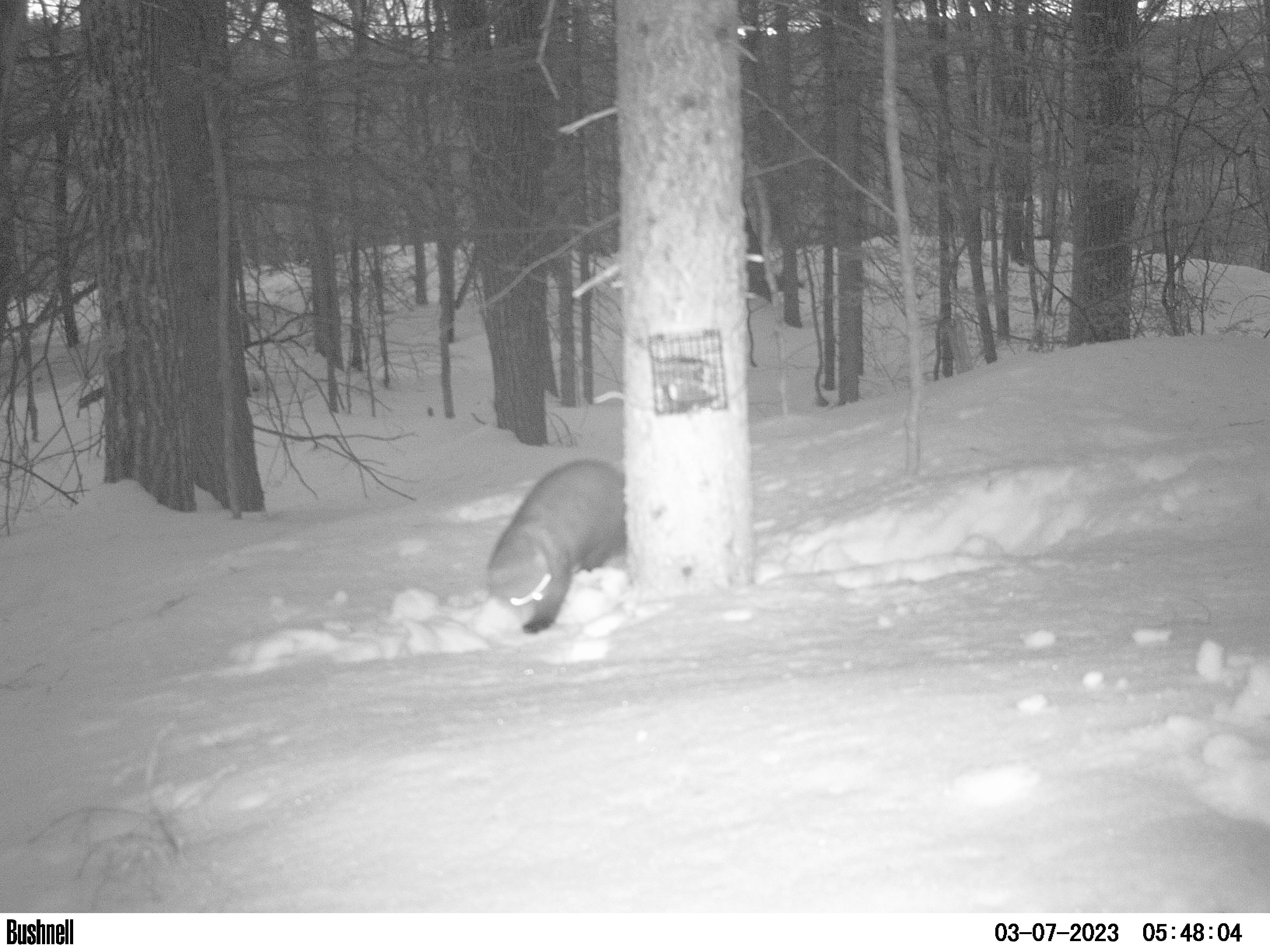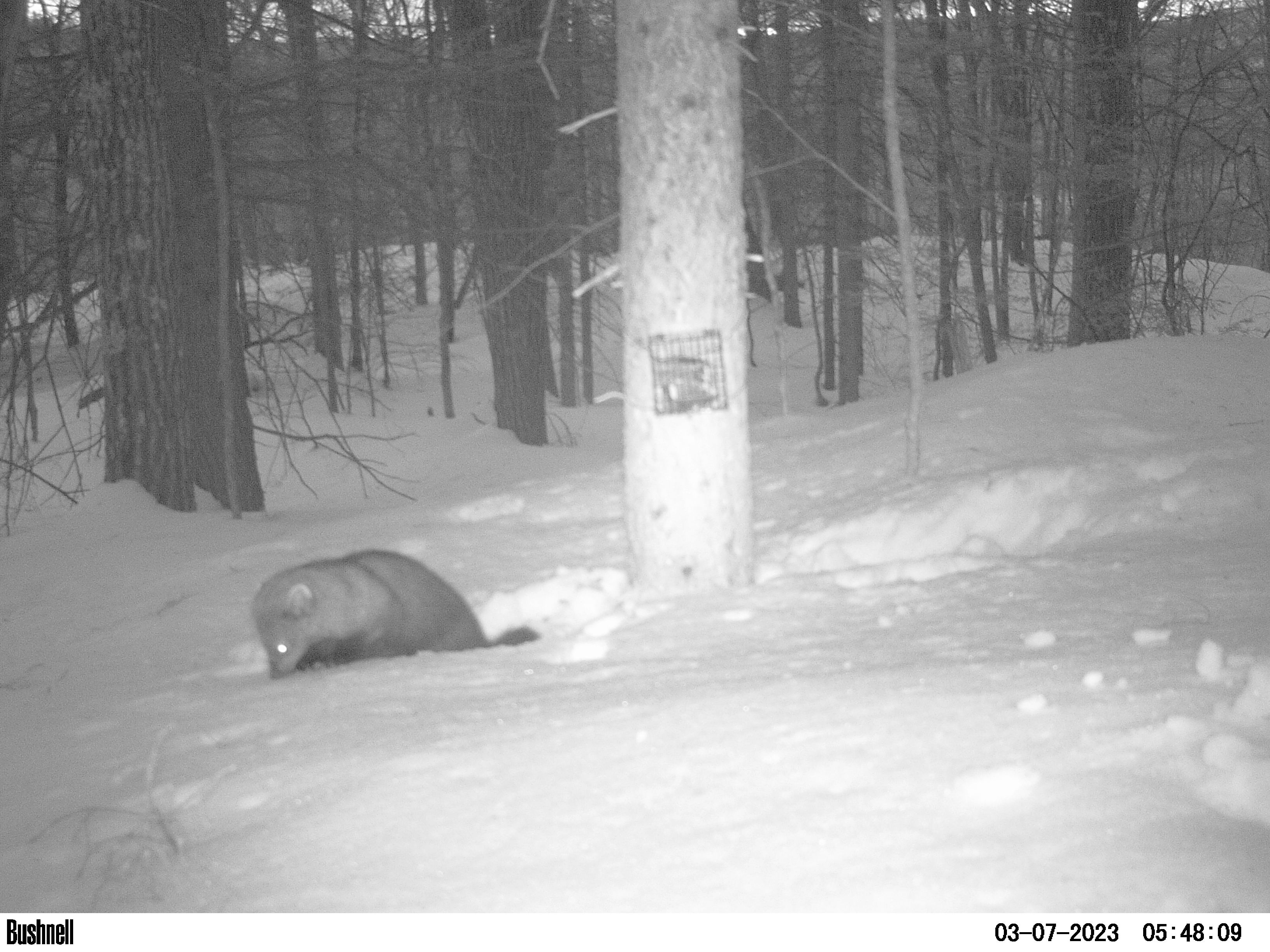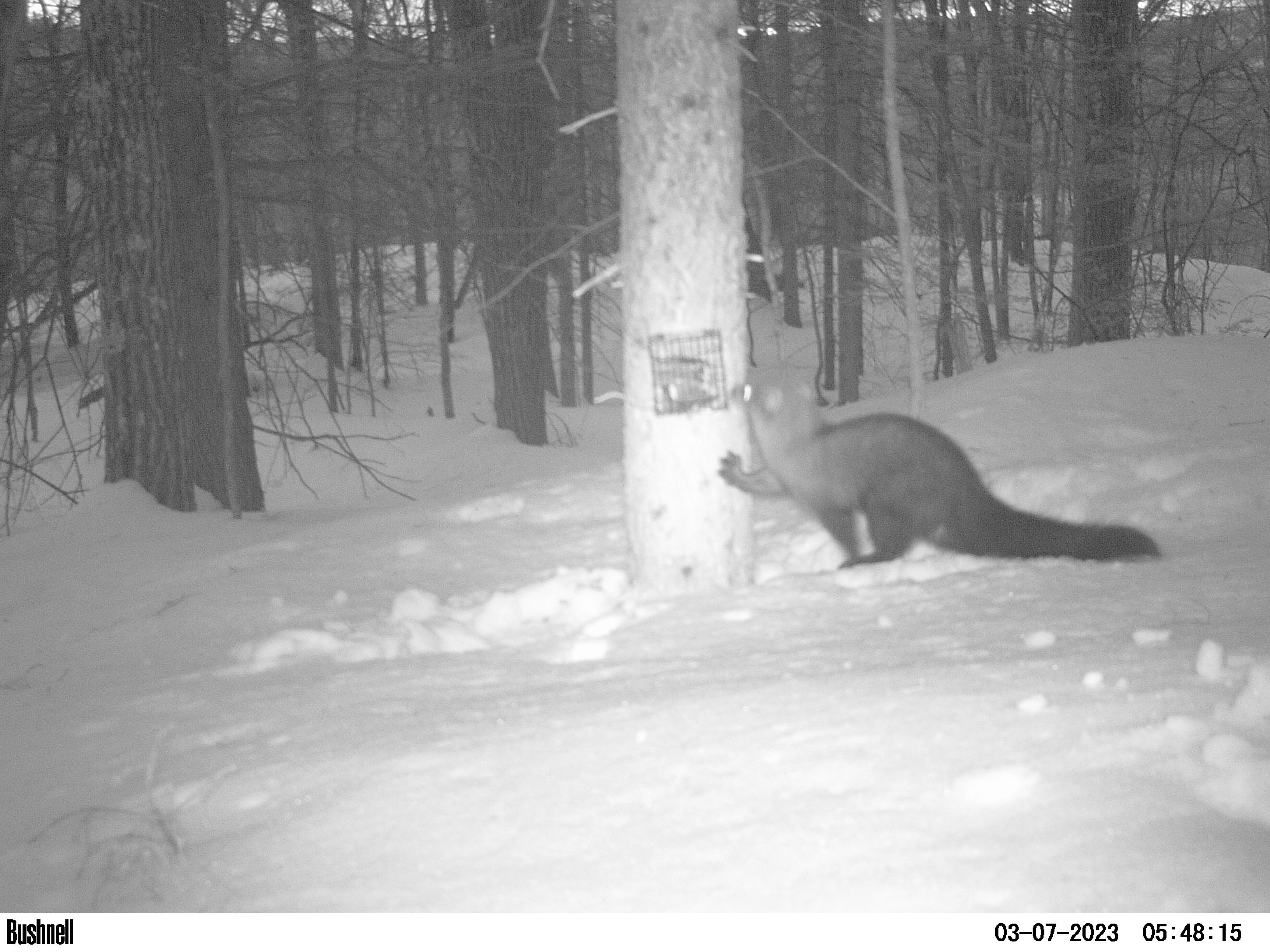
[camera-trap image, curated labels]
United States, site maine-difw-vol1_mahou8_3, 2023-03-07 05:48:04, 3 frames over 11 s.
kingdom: Animalia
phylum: Chordata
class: Mammalia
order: Carnivora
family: Mustelidae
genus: Pekania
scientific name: Pekania pennanti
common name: fisher